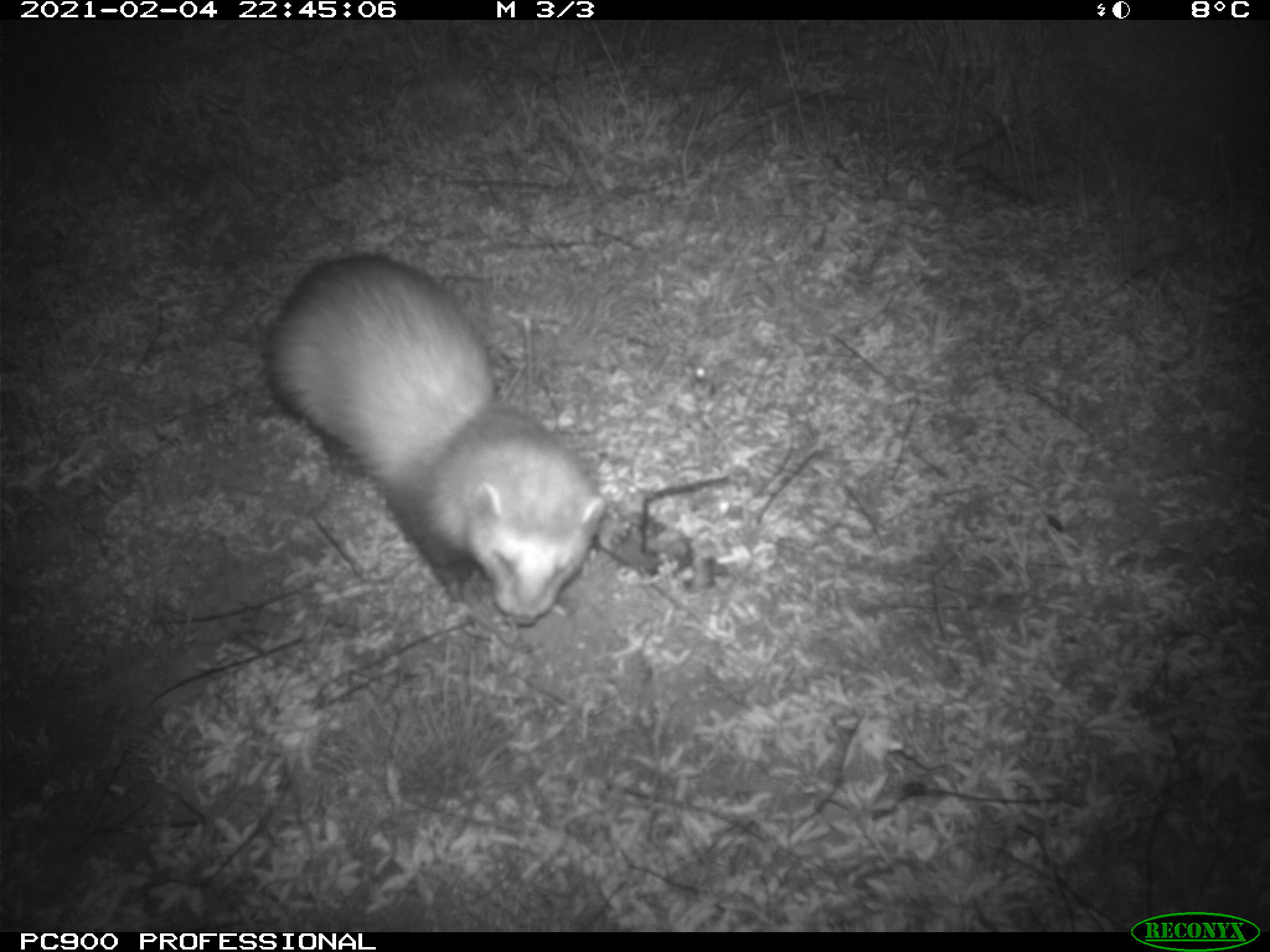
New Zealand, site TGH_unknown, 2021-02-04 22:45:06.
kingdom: Animalia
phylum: Chordata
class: Mammalia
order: Carnivora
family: Mustelidae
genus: Mustela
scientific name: Mustela furo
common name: ferret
Ferret (Mustela furo).